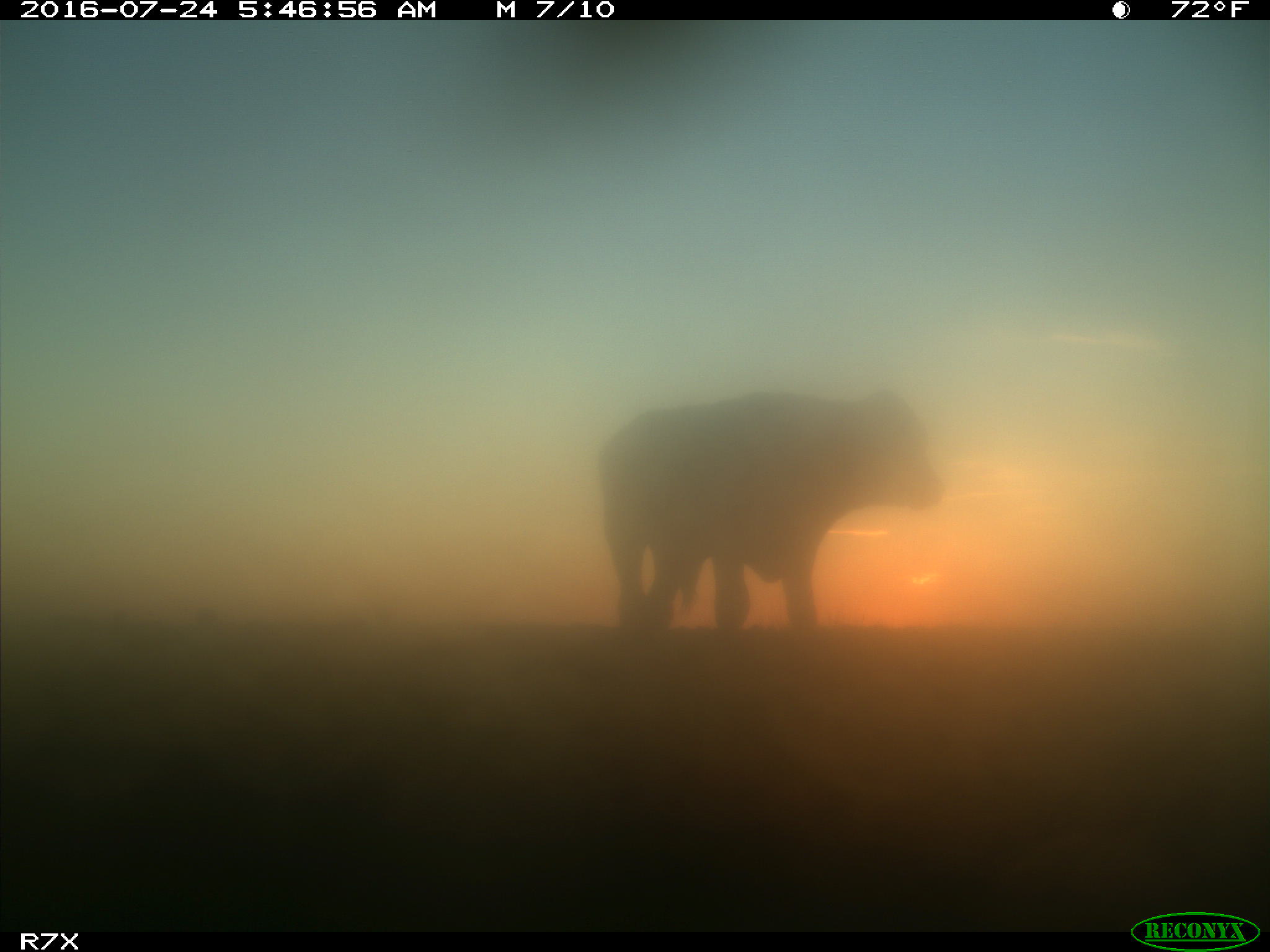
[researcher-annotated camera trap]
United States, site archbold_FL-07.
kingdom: Animalia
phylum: Chordata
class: Mammalia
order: Artiodactyla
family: Bovidae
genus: Bos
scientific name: Bos taurus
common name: domestic cow